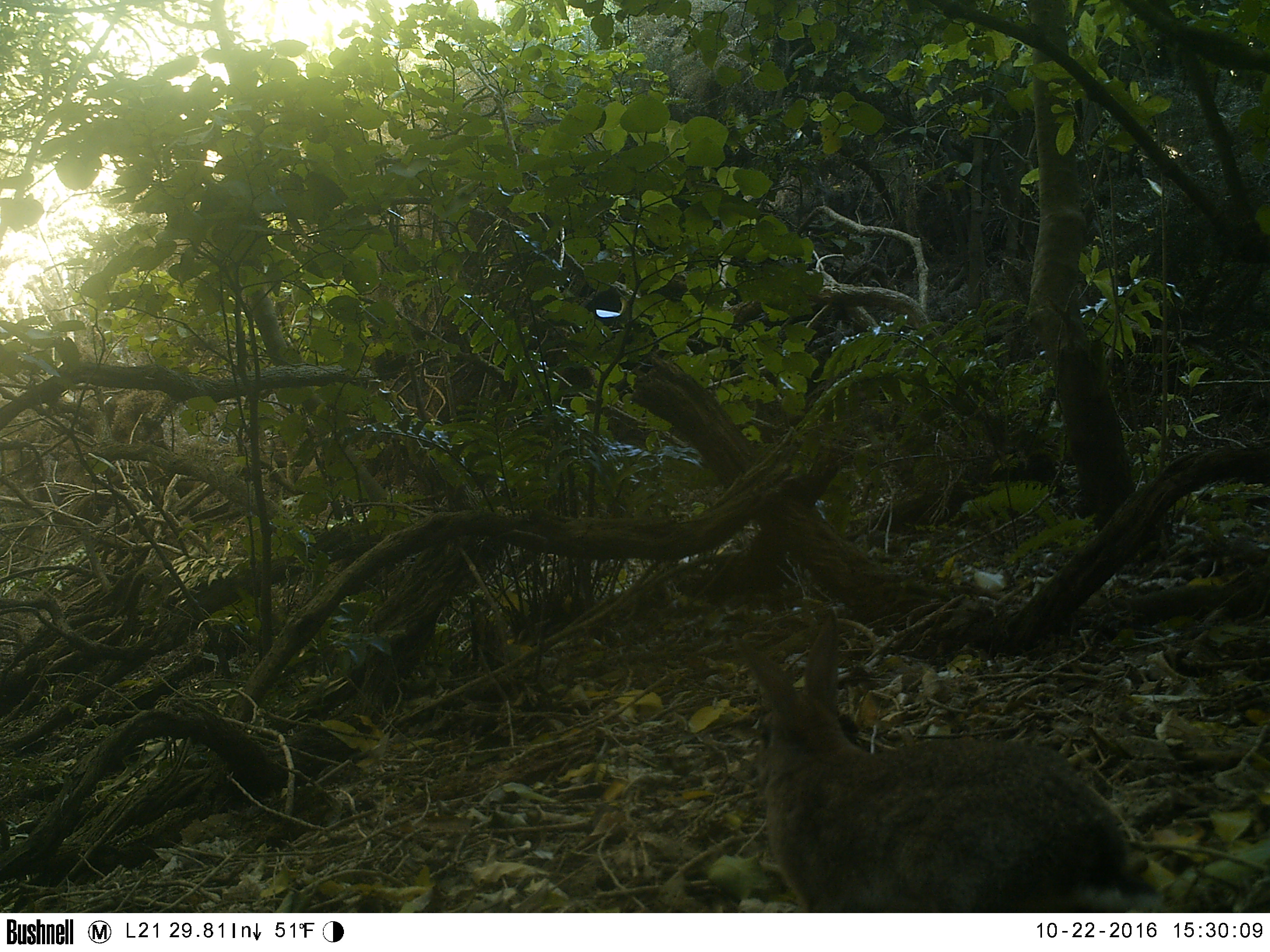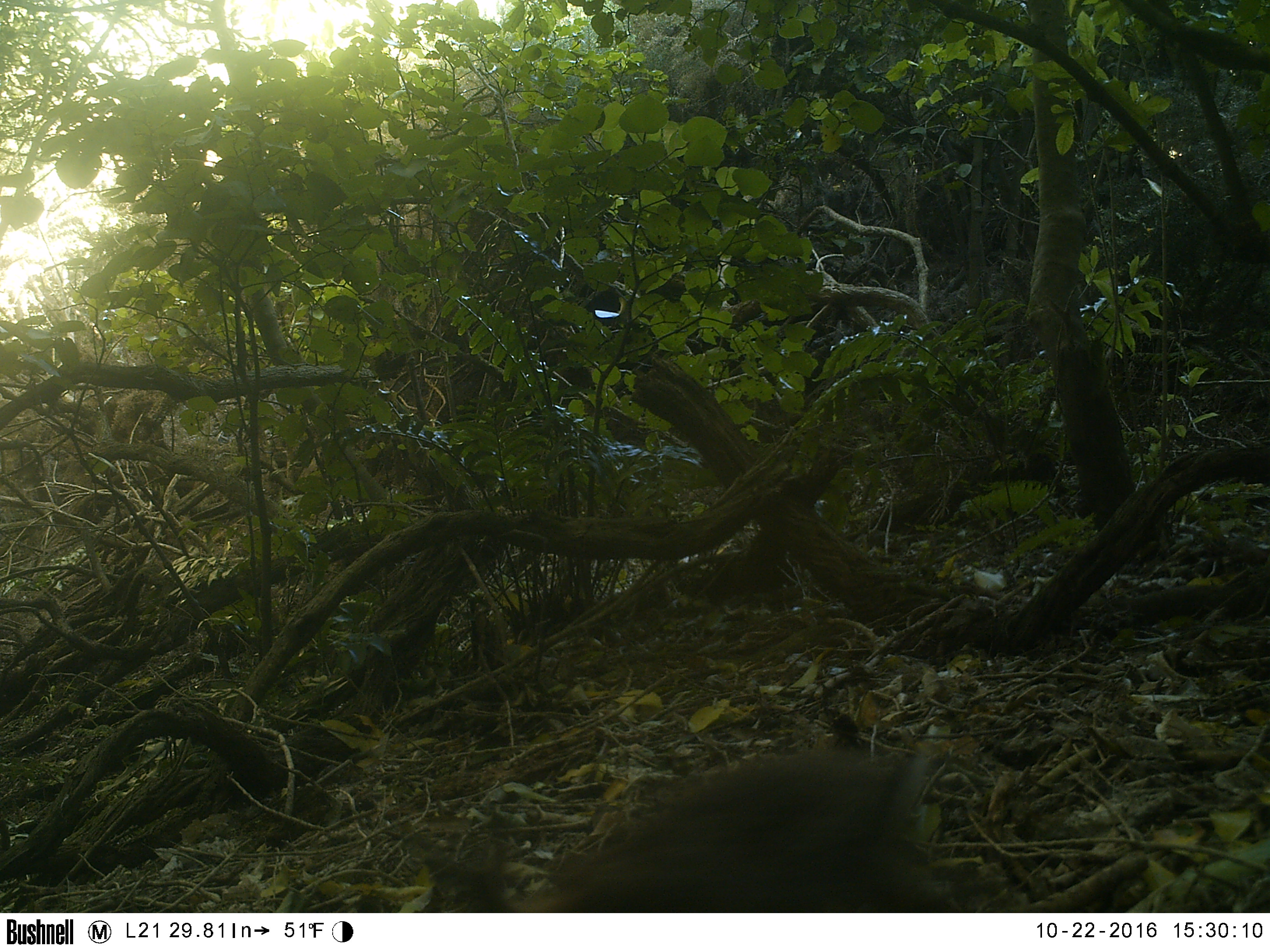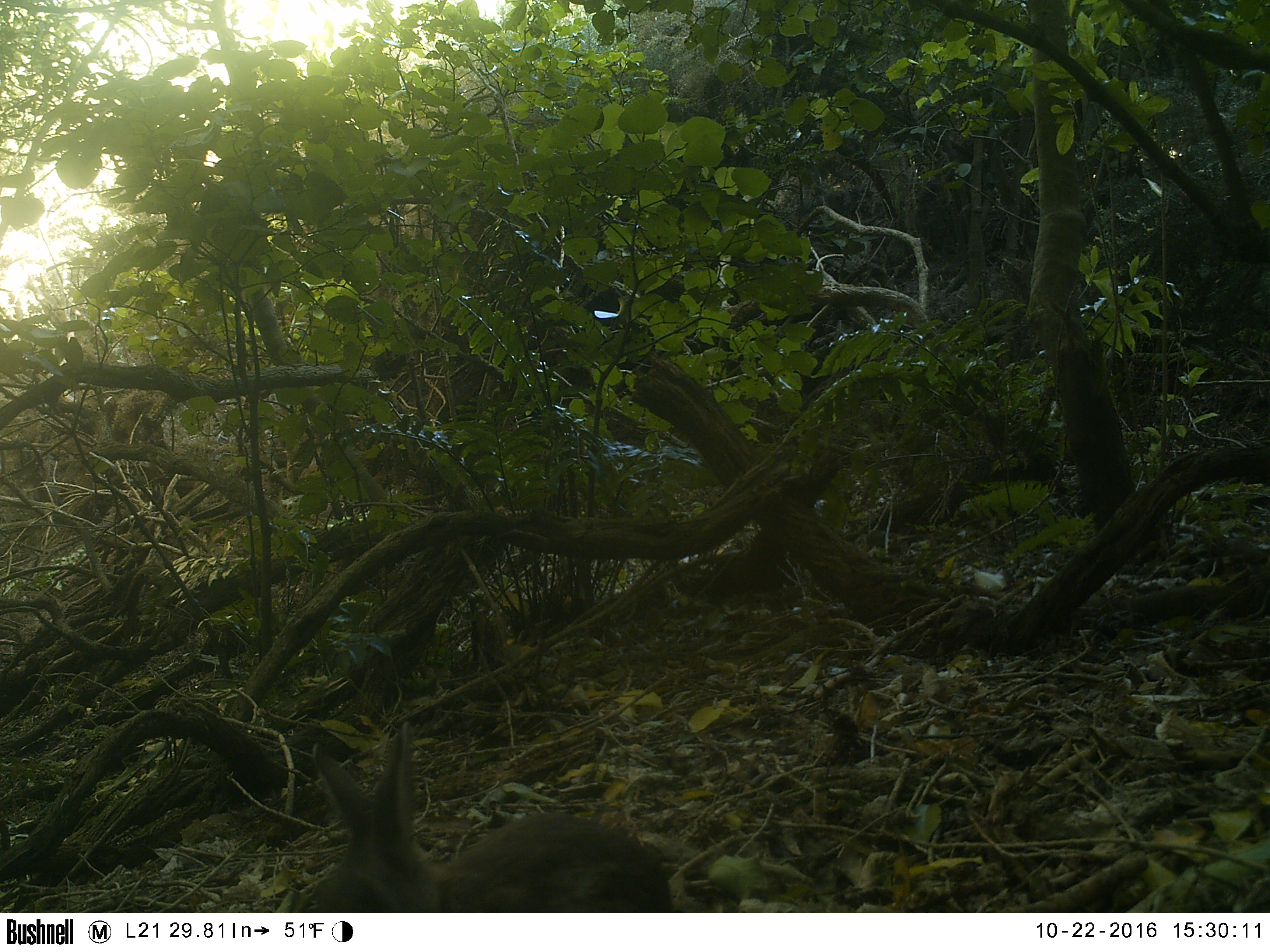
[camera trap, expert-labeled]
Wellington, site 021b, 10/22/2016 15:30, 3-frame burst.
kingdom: Animalia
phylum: Chordata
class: Mammalia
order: Lagomorpha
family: Leporidae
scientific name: Leporidae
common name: rabbit